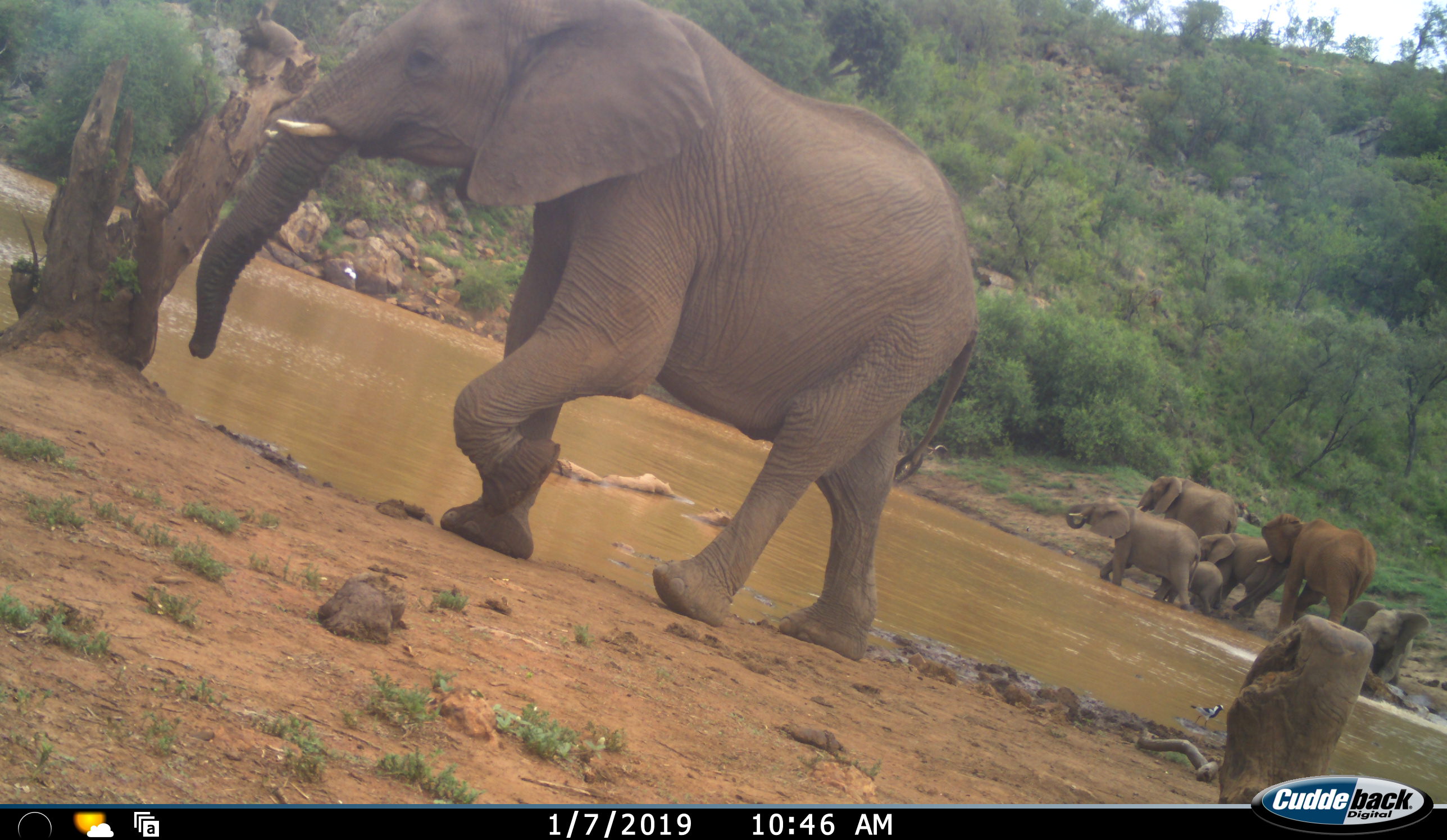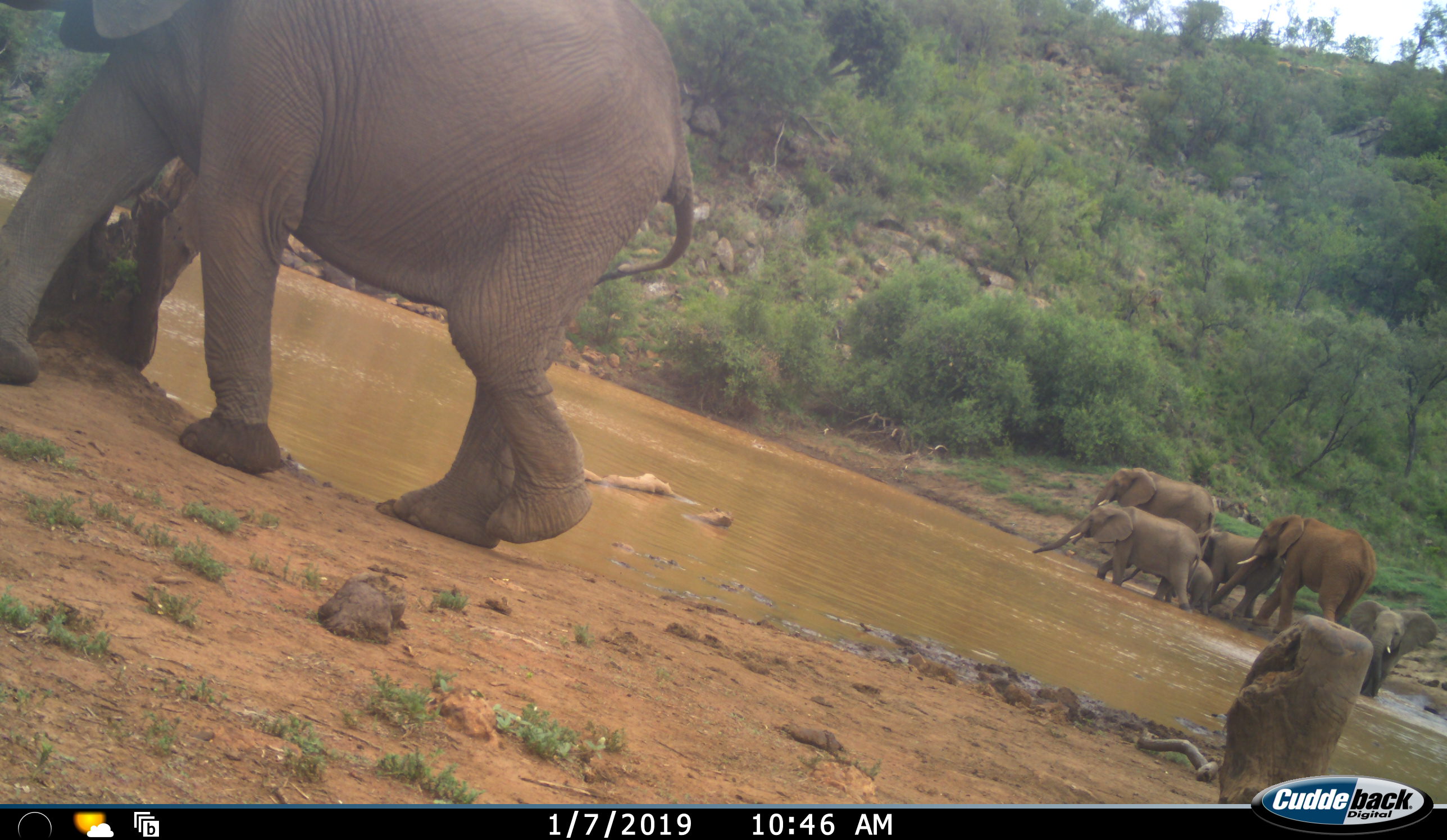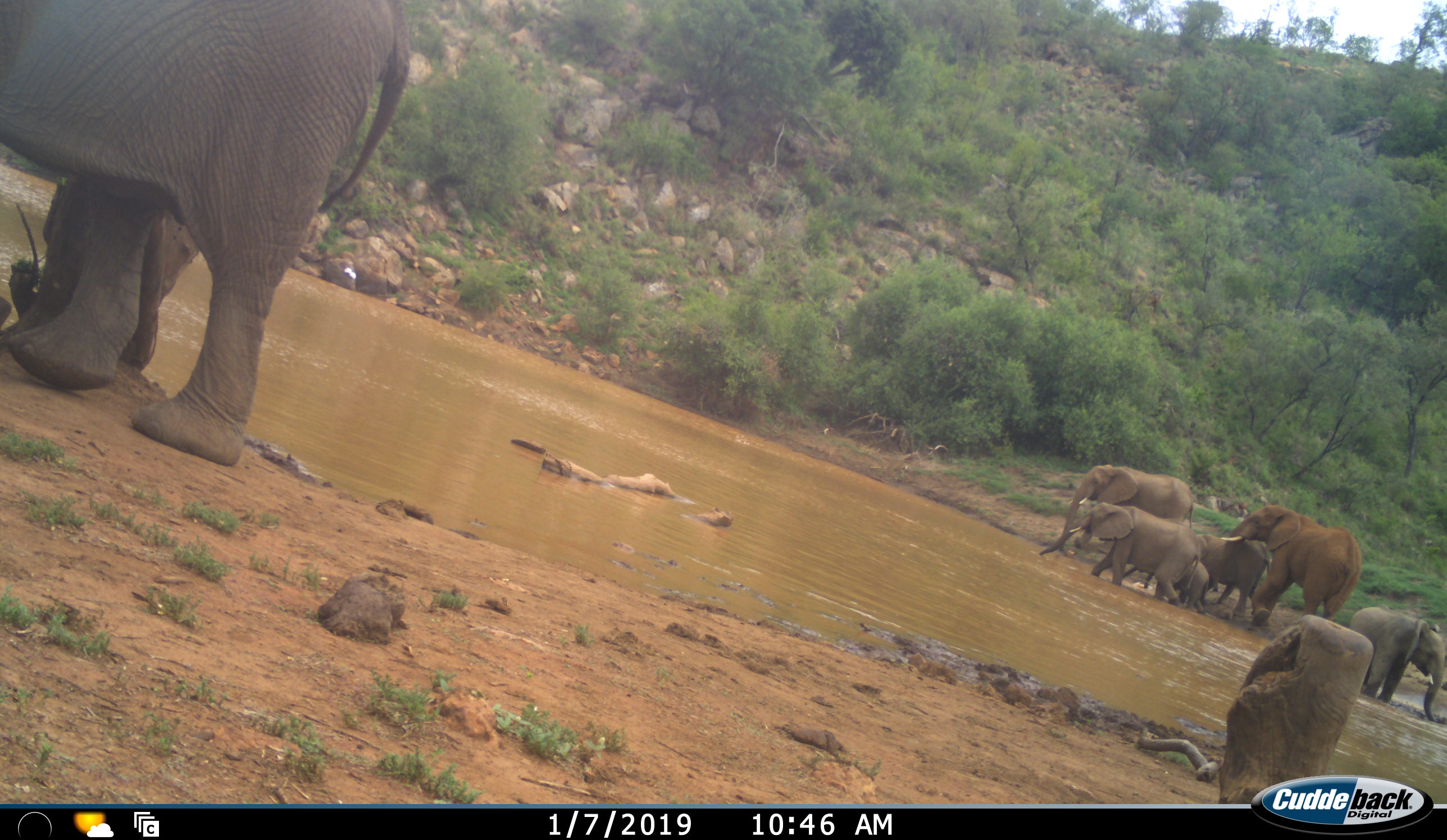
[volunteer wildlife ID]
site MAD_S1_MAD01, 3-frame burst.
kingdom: Animalia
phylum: Chordata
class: Mammalia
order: Proboscidea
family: Elephantidae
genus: Loxodonta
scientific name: Loxodonta africana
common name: african bush elephant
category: elephant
Elephant (african bush elephant) (Loxodonta africana), count 7. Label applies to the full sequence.